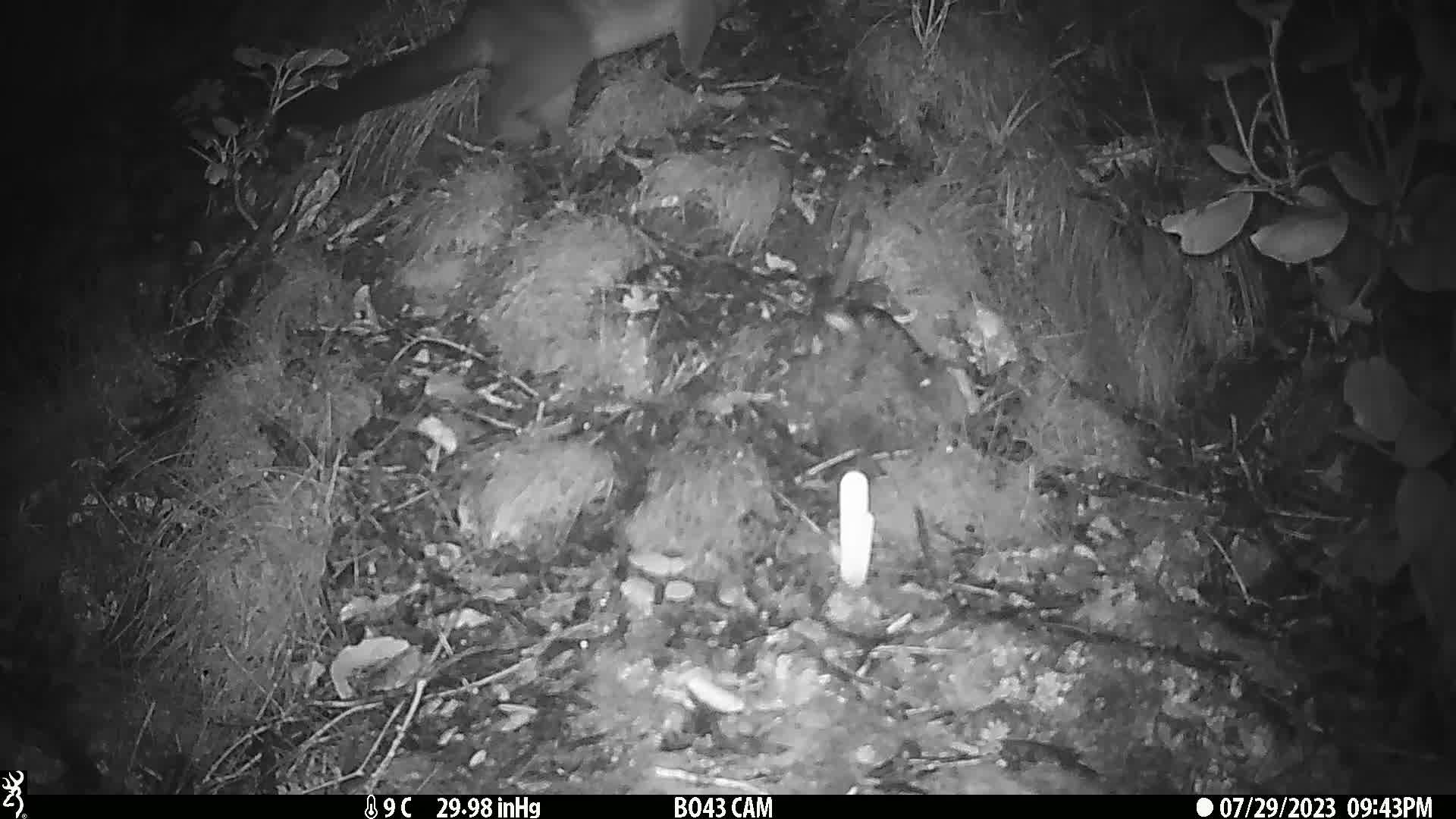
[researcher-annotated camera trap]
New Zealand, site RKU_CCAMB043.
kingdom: Animalia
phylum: Chordata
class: Mammalia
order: Diprotodontia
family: Phalangeridae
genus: Trichosurus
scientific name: Trichosurus vulpecula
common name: common brushtail possum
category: possum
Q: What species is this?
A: Possum (common brushtail possum) (Trichosurus vulpecula).